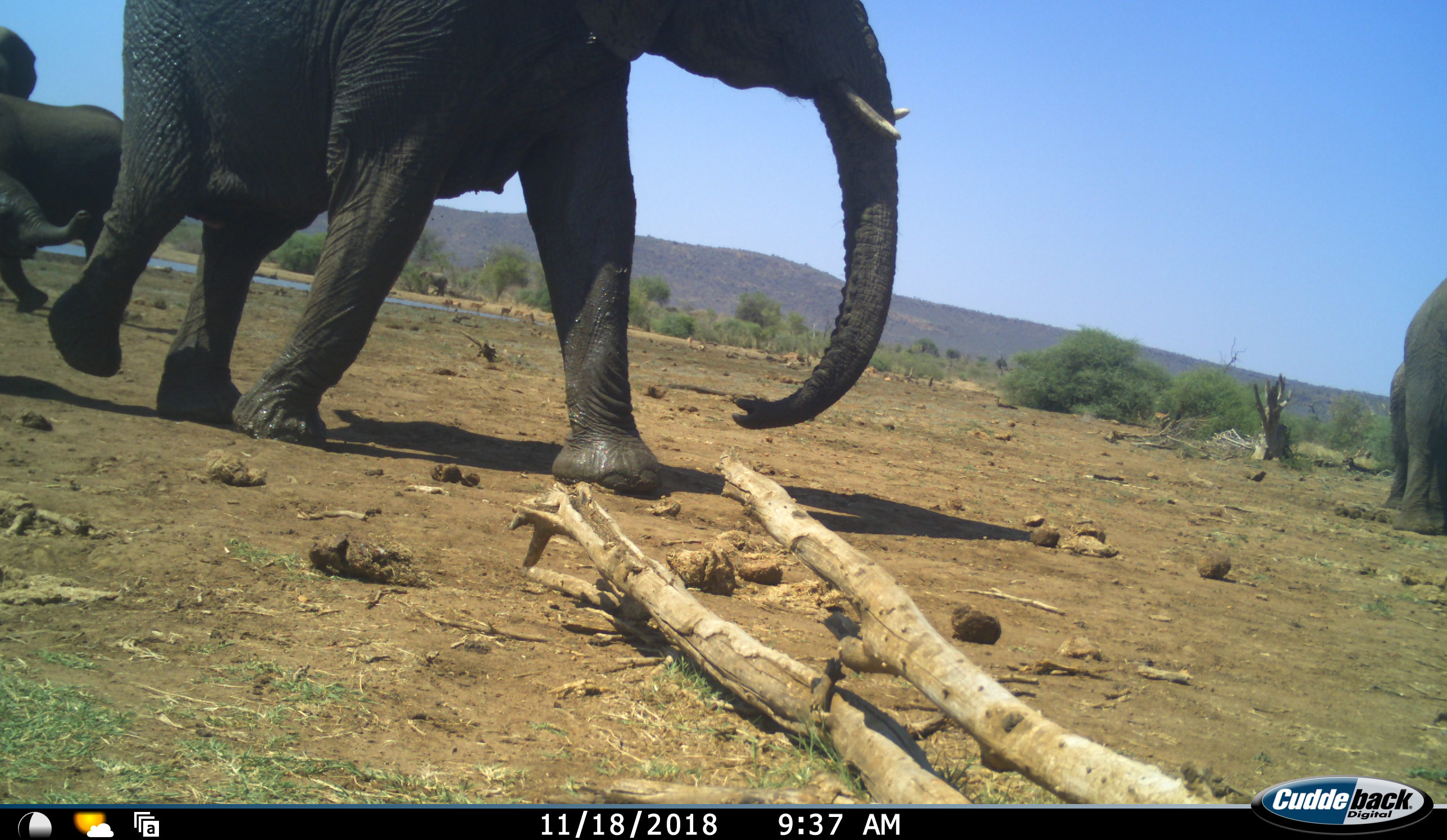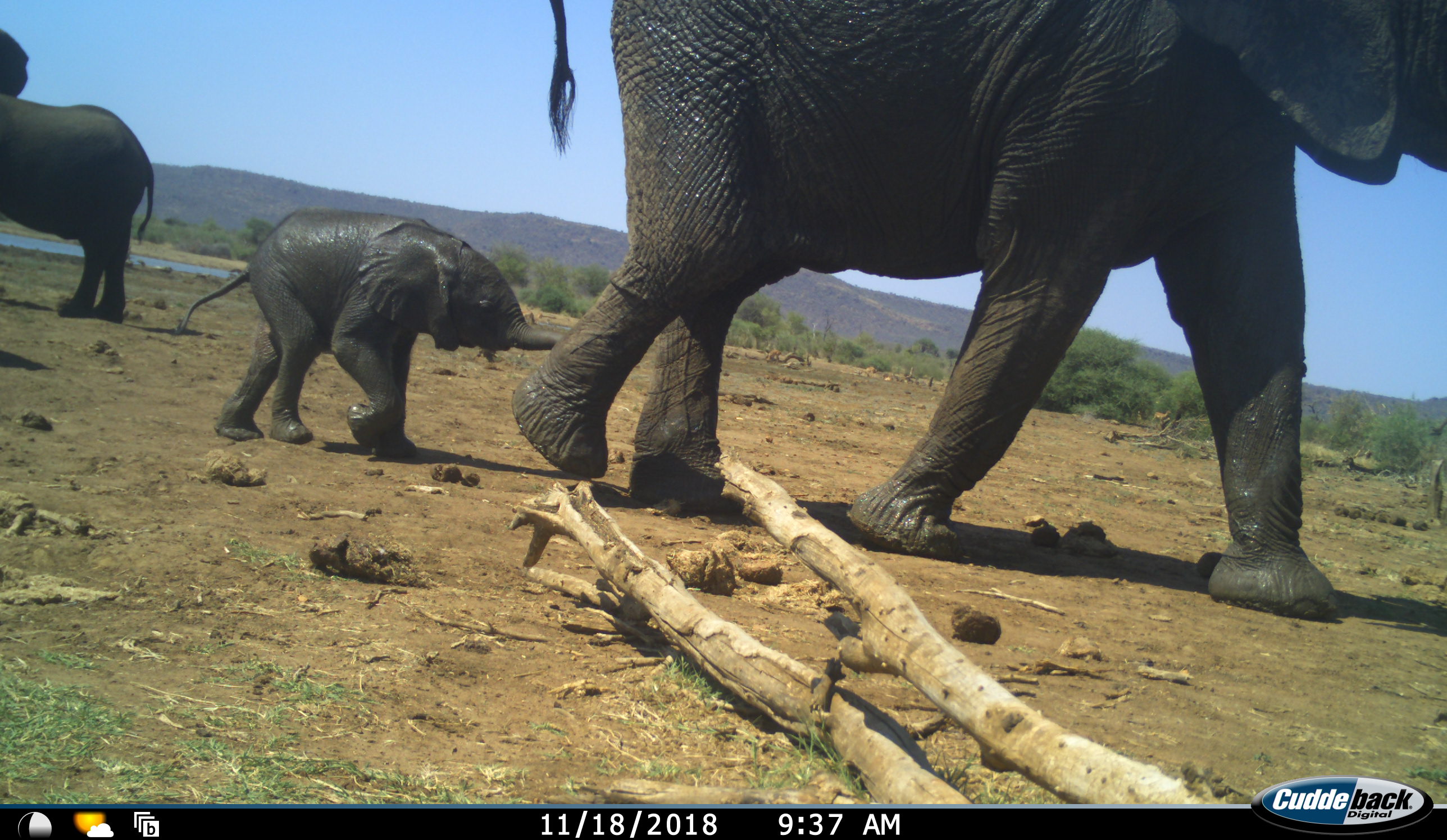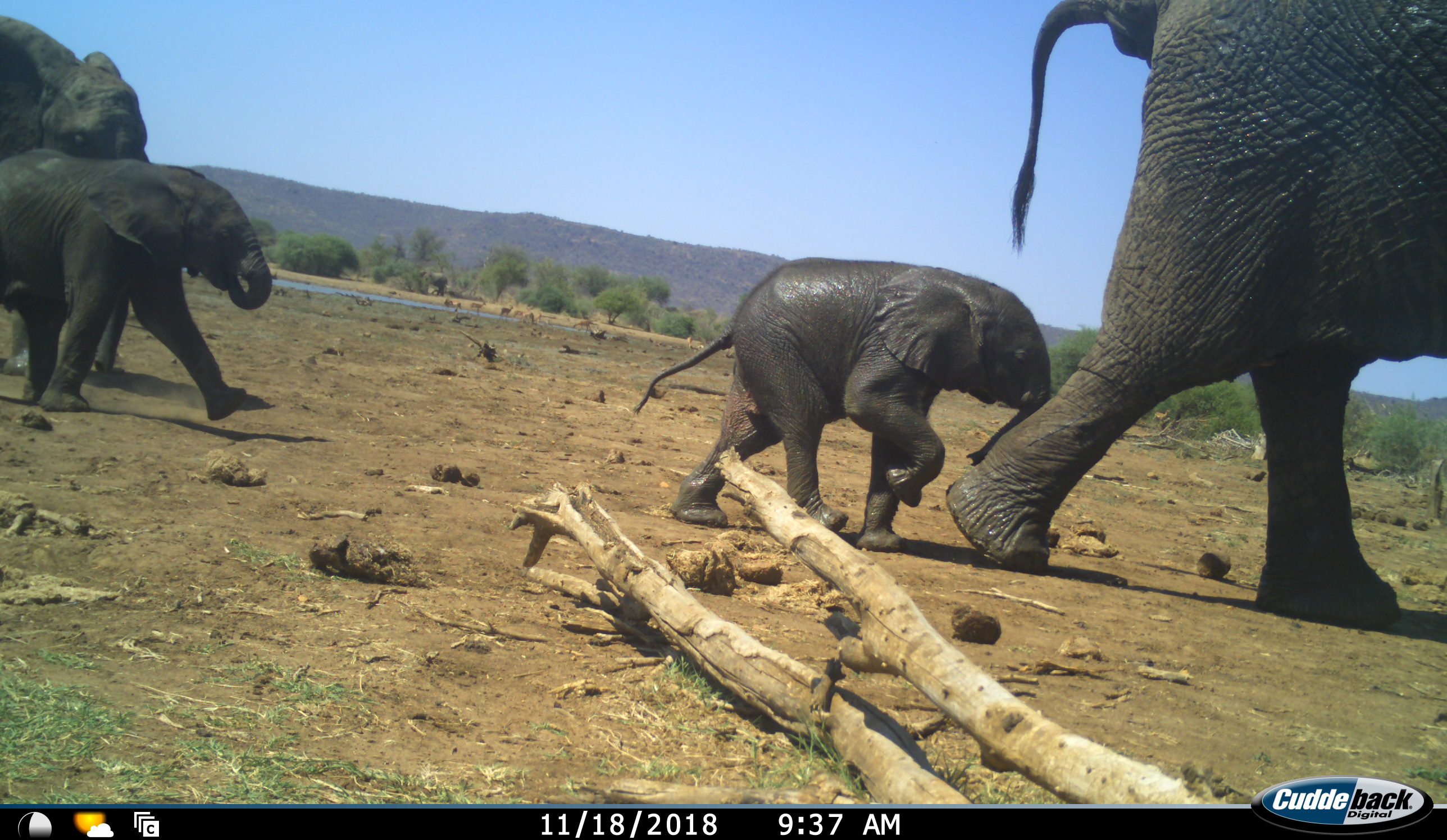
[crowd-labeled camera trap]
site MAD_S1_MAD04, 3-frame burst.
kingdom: Animalia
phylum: Chordata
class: Mammalia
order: Proboscidea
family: Elephantidae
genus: Loxodonta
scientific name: Loxodonta africana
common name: african bush elephant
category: elephant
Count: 5.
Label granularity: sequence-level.